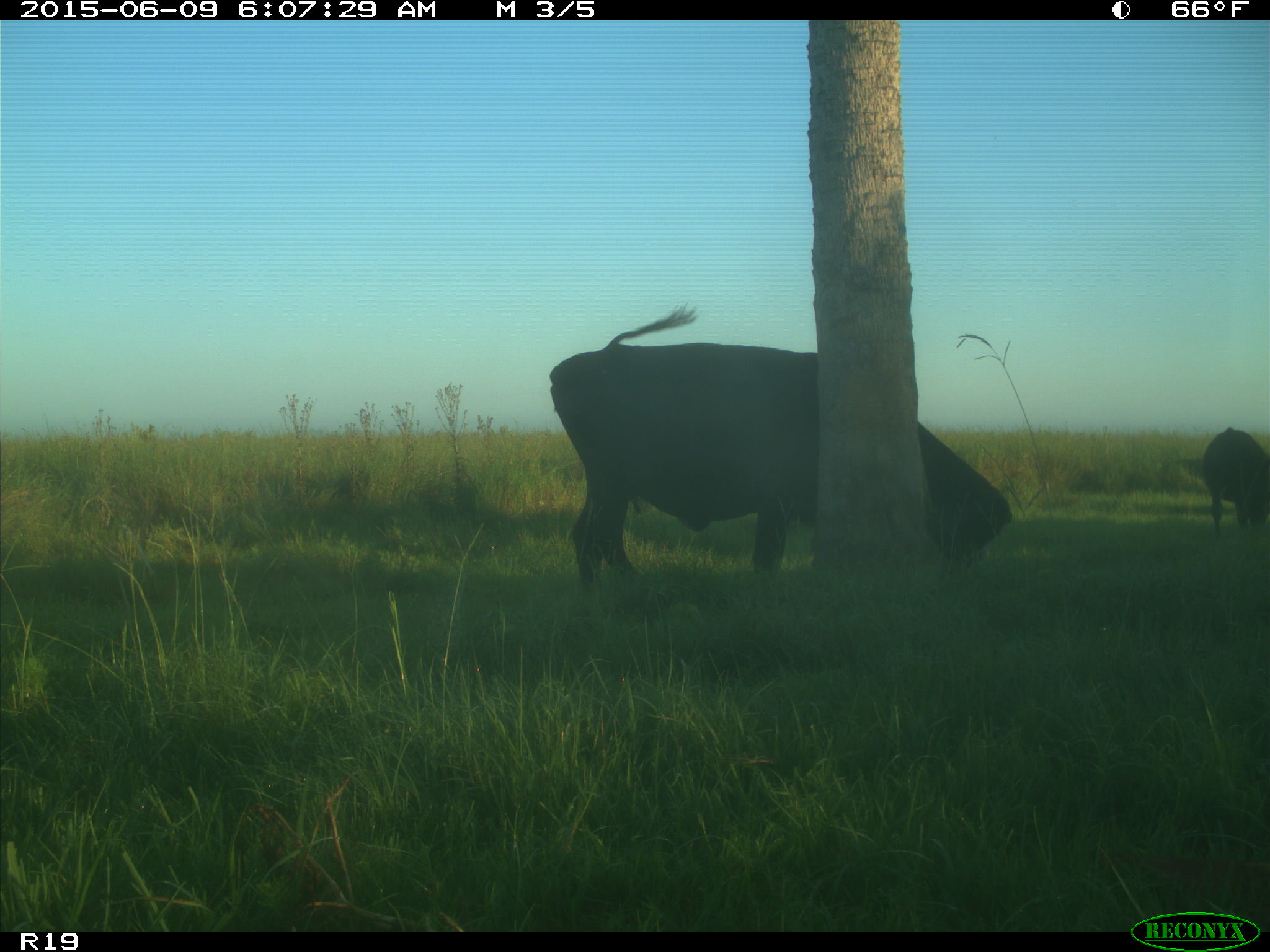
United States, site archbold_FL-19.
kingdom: Animalia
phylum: Chordata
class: Mammalia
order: Artiodactyla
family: Bovidae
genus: Bos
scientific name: Bos taurus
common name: domestic cow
Bos taurus (domestic cow).